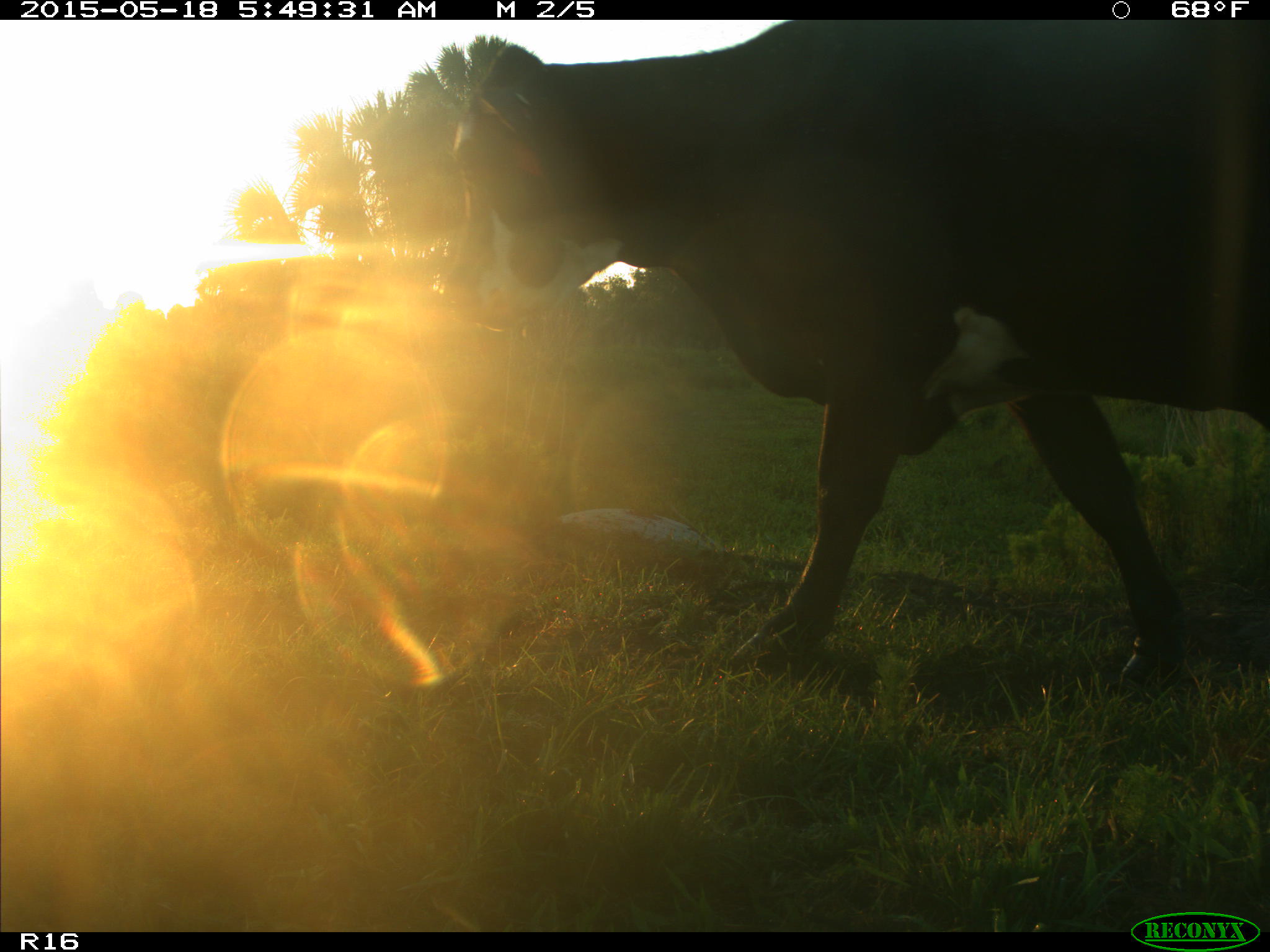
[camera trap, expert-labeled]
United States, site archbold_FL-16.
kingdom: Animalia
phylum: Chordata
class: Mammalia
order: Artiodactyla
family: Bovidae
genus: Bos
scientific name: Bos taurus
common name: domestic cow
Bos taurus (domestic cow).